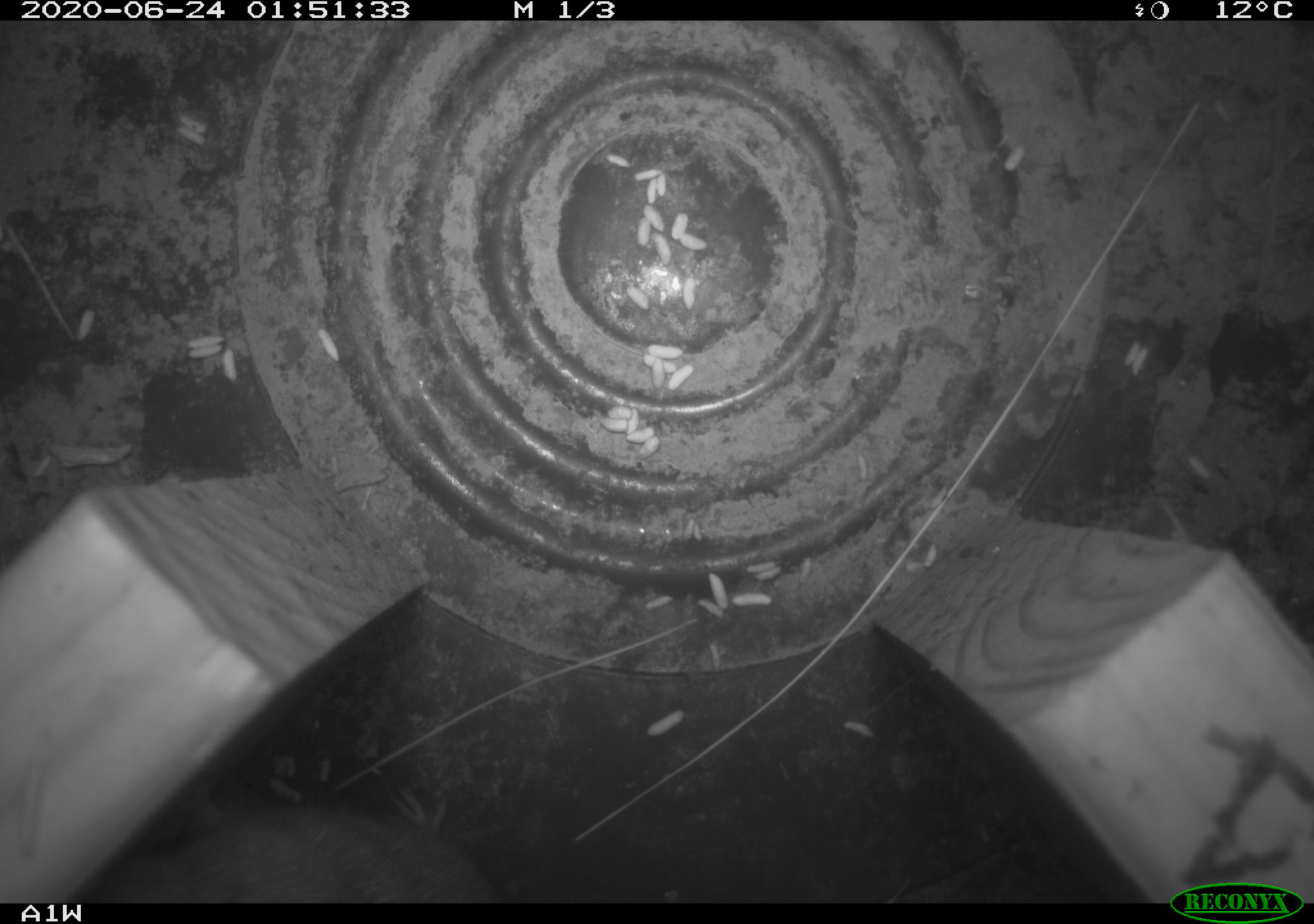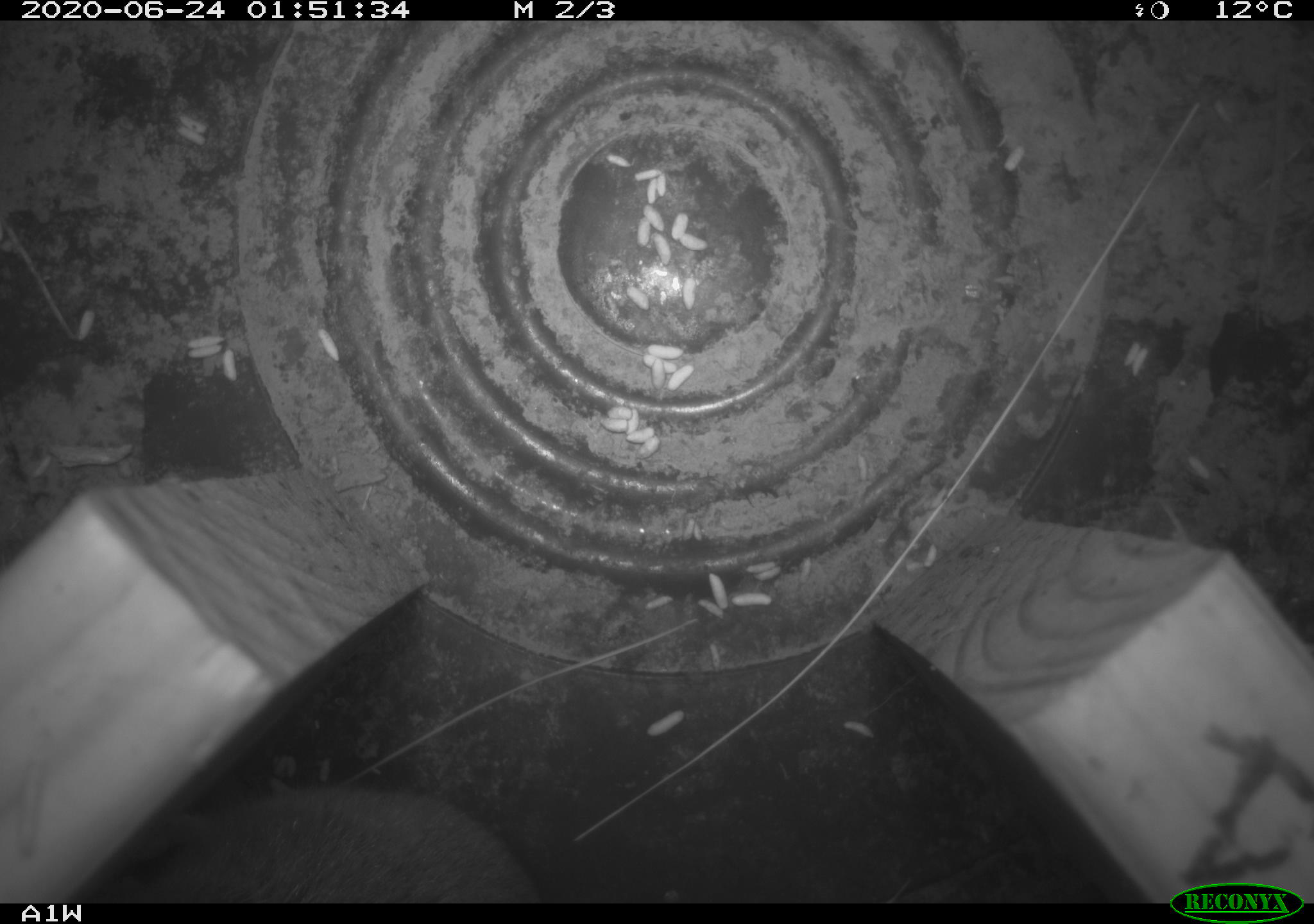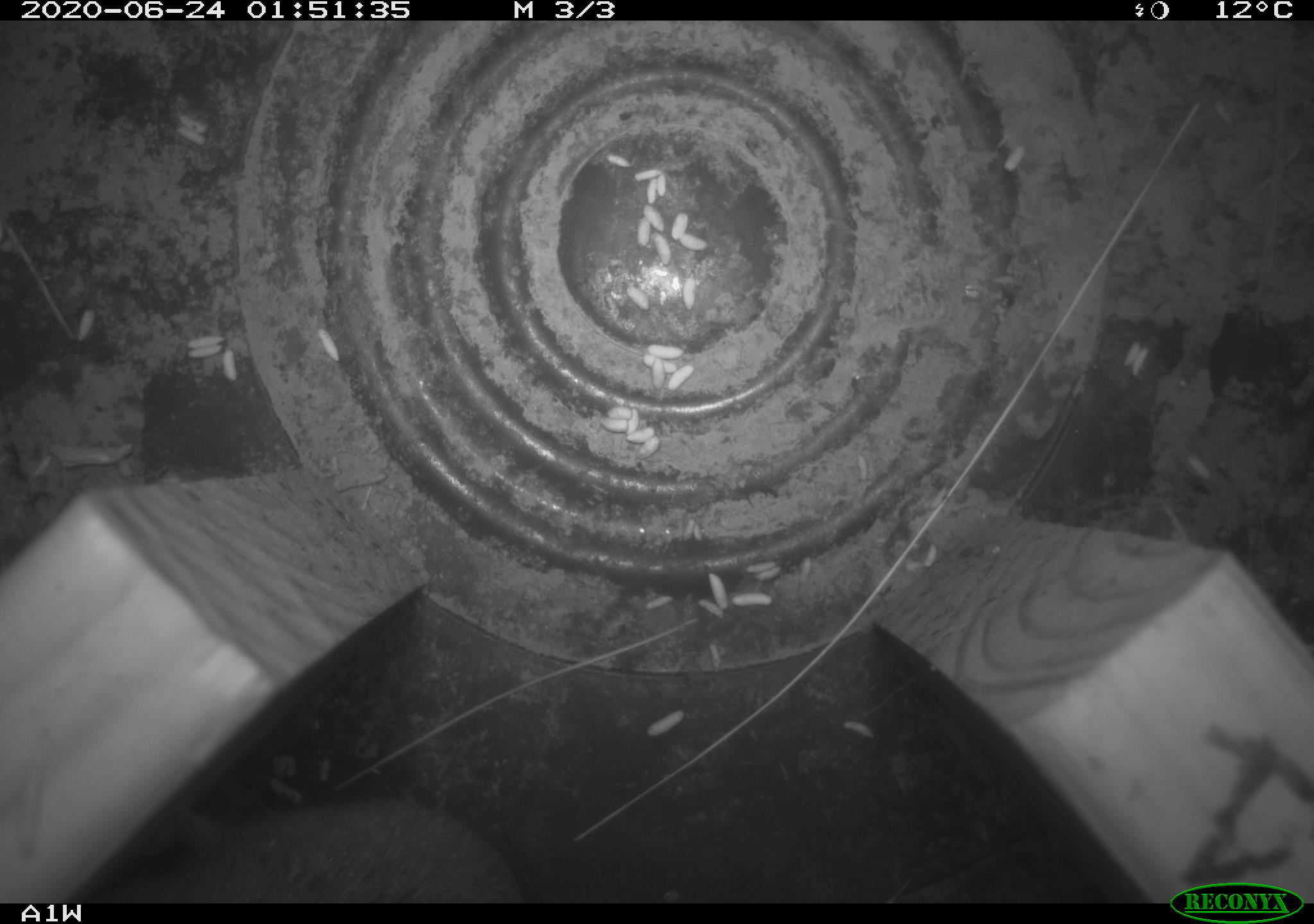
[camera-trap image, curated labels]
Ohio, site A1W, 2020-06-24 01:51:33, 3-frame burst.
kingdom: Animalia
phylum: Chordata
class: Mammalia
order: Rodentia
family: Cricetidae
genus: Microtus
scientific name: Microtus pennsylvanicus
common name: meadow vole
Meadow vole (Microtus pennsylvanicus).